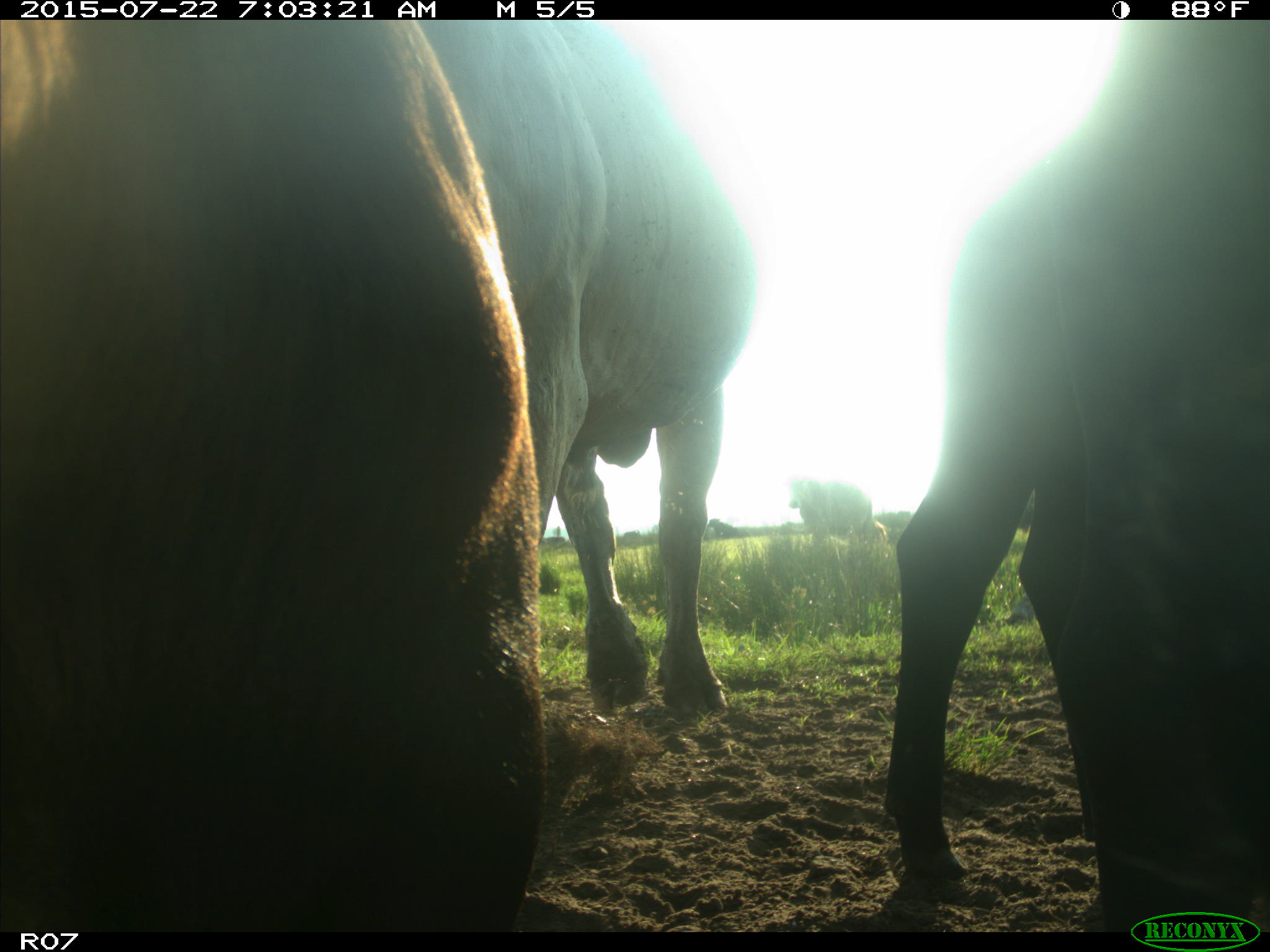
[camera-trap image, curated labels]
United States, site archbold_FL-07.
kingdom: Animalia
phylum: Chordata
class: Mammalia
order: Carnivora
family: Procyonidae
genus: Procyon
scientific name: Procyon lotor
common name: common raccoon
Procyon lotor (common raccoon).